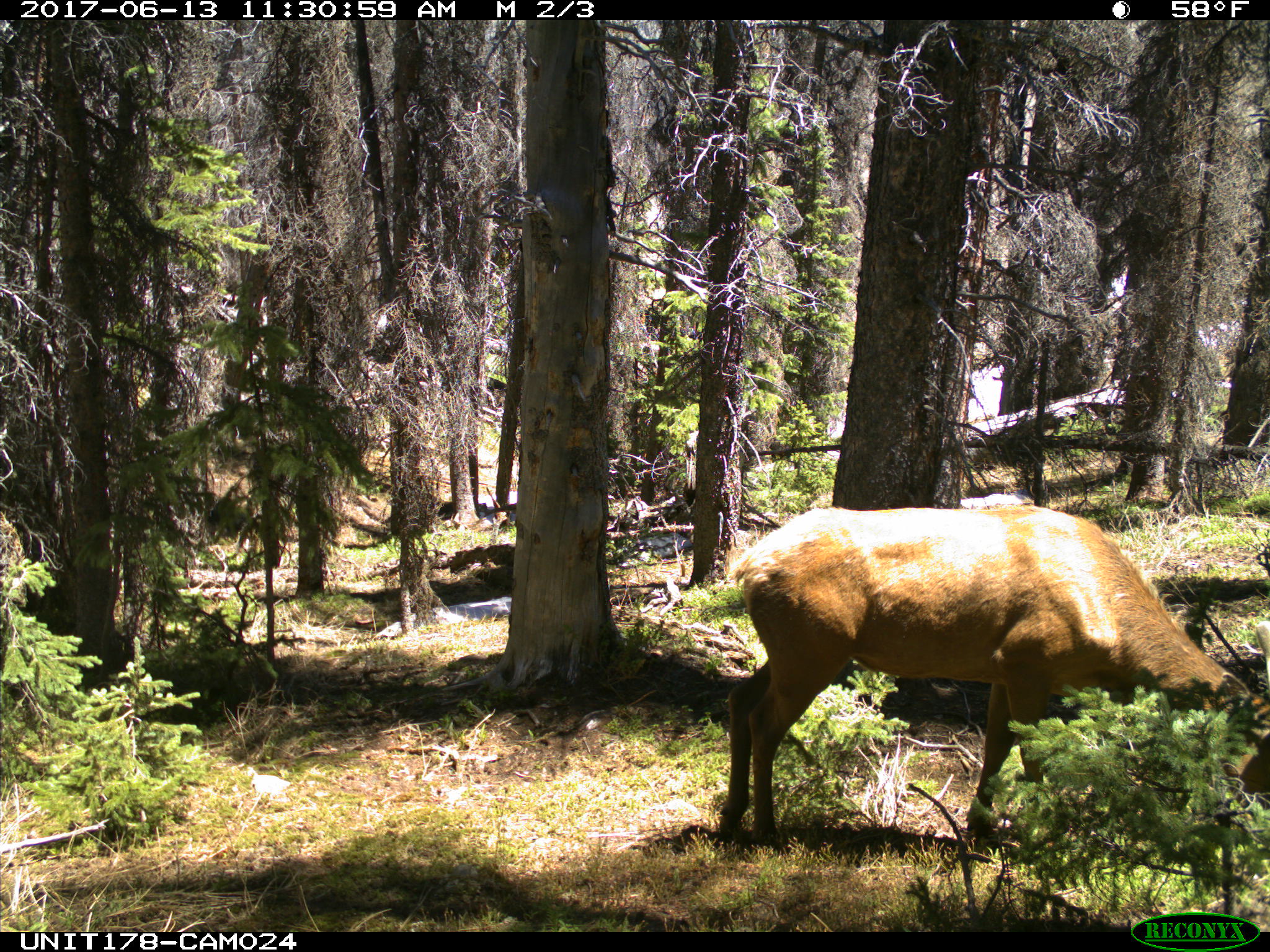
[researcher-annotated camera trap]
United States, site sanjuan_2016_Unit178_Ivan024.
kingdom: Animalia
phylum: Chordata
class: Mammalia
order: Artiodactyla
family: Cervidae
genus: Cervus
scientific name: Cervus elaphus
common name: red deer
Cervus elaphus (red deer).